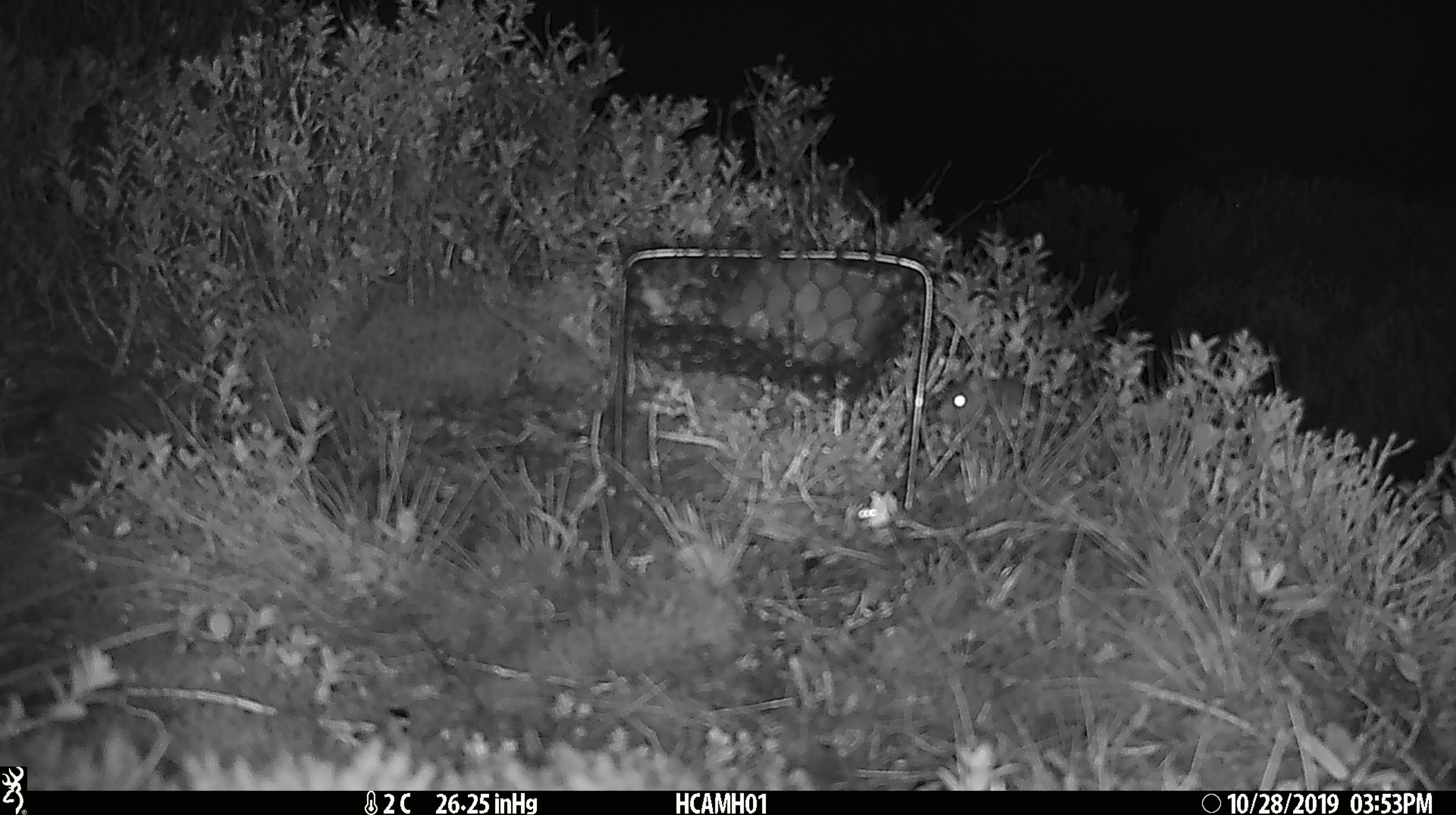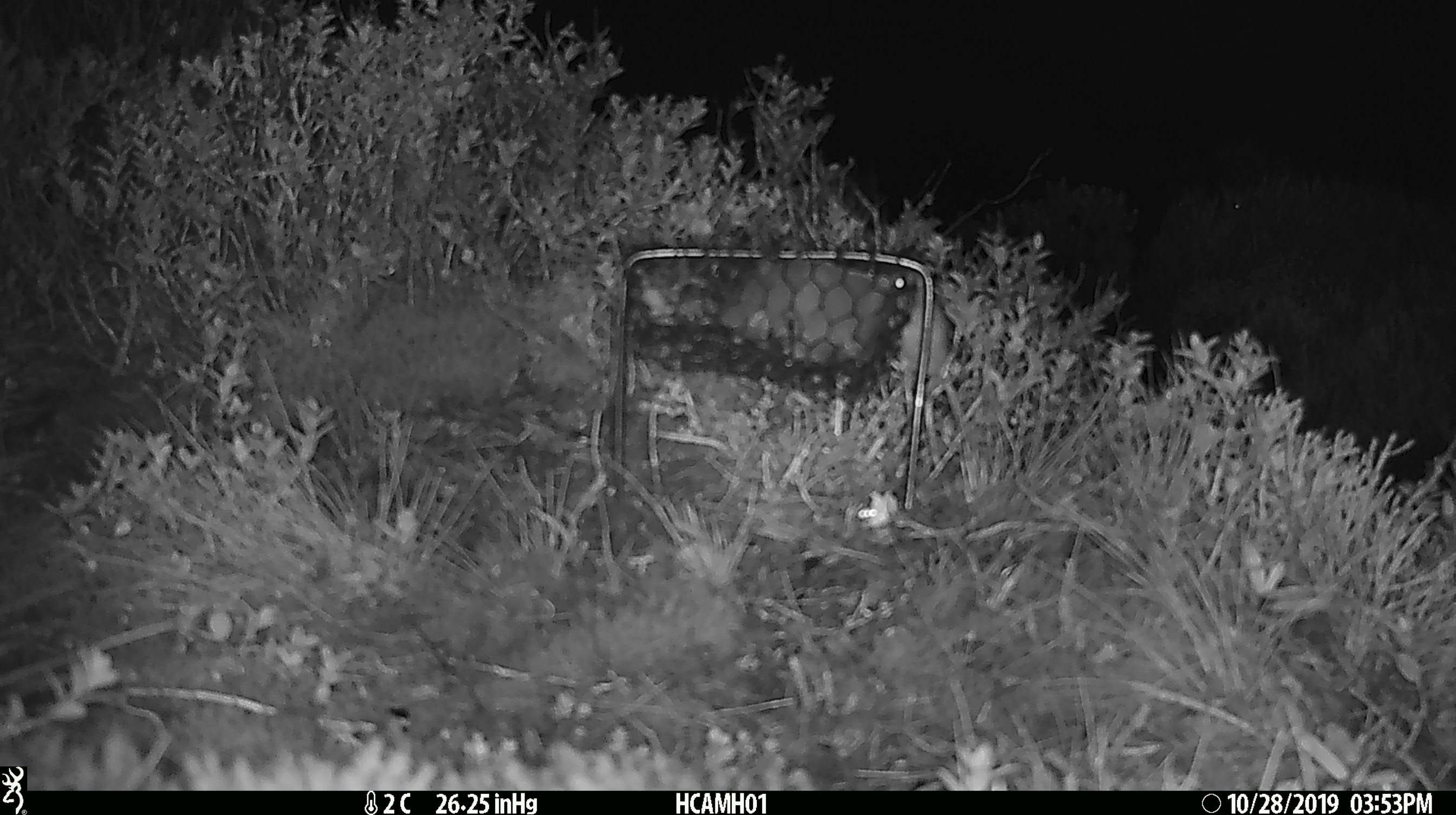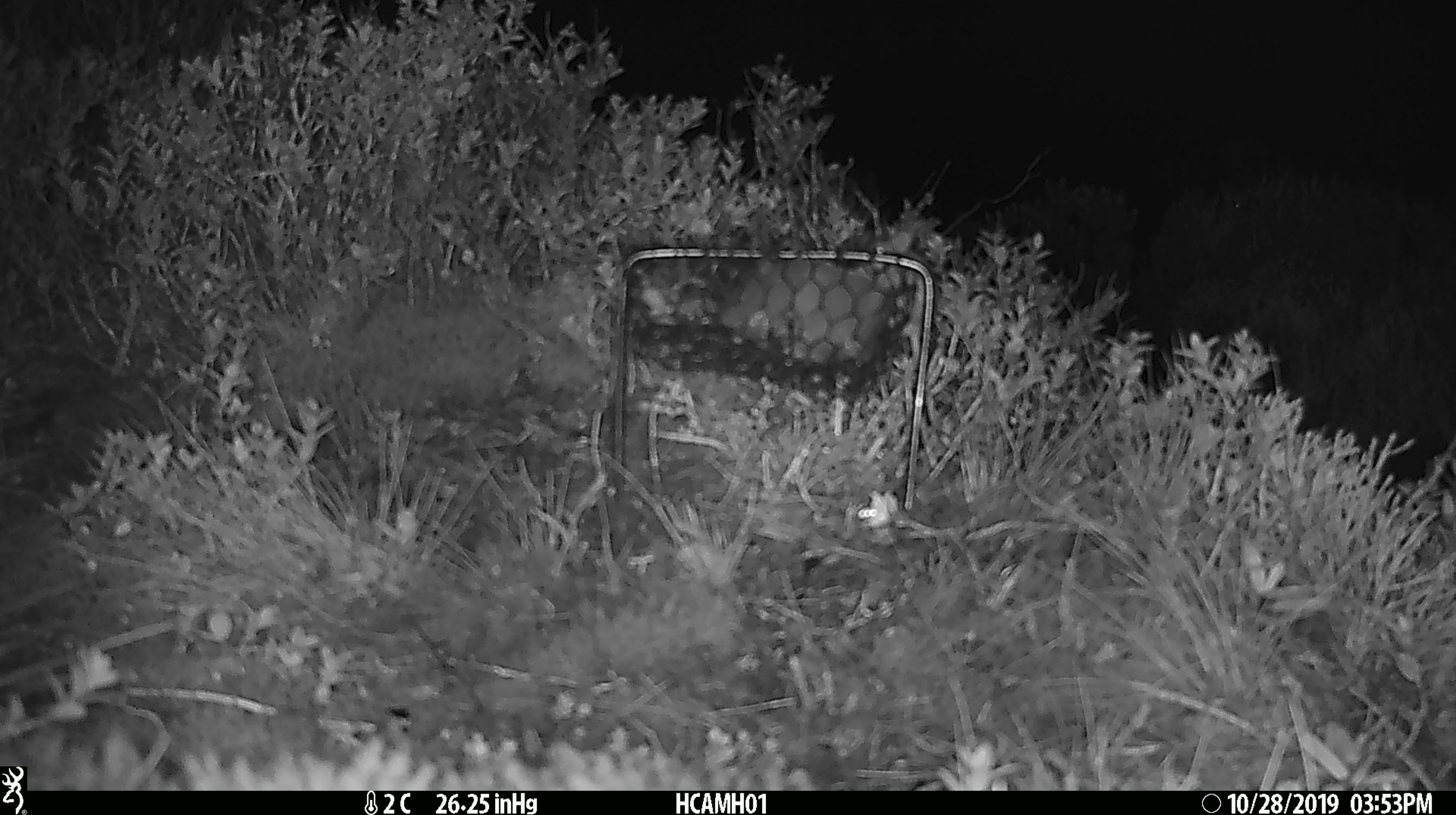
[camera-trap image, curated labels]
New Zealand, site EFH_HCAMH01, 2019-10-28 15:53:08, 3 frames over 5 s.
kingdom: Animalia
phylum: Chordata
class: Mammalia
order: Rodentia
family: Muridae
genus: Mus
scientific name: Mus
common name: mouse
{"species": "mouse (Mus)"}